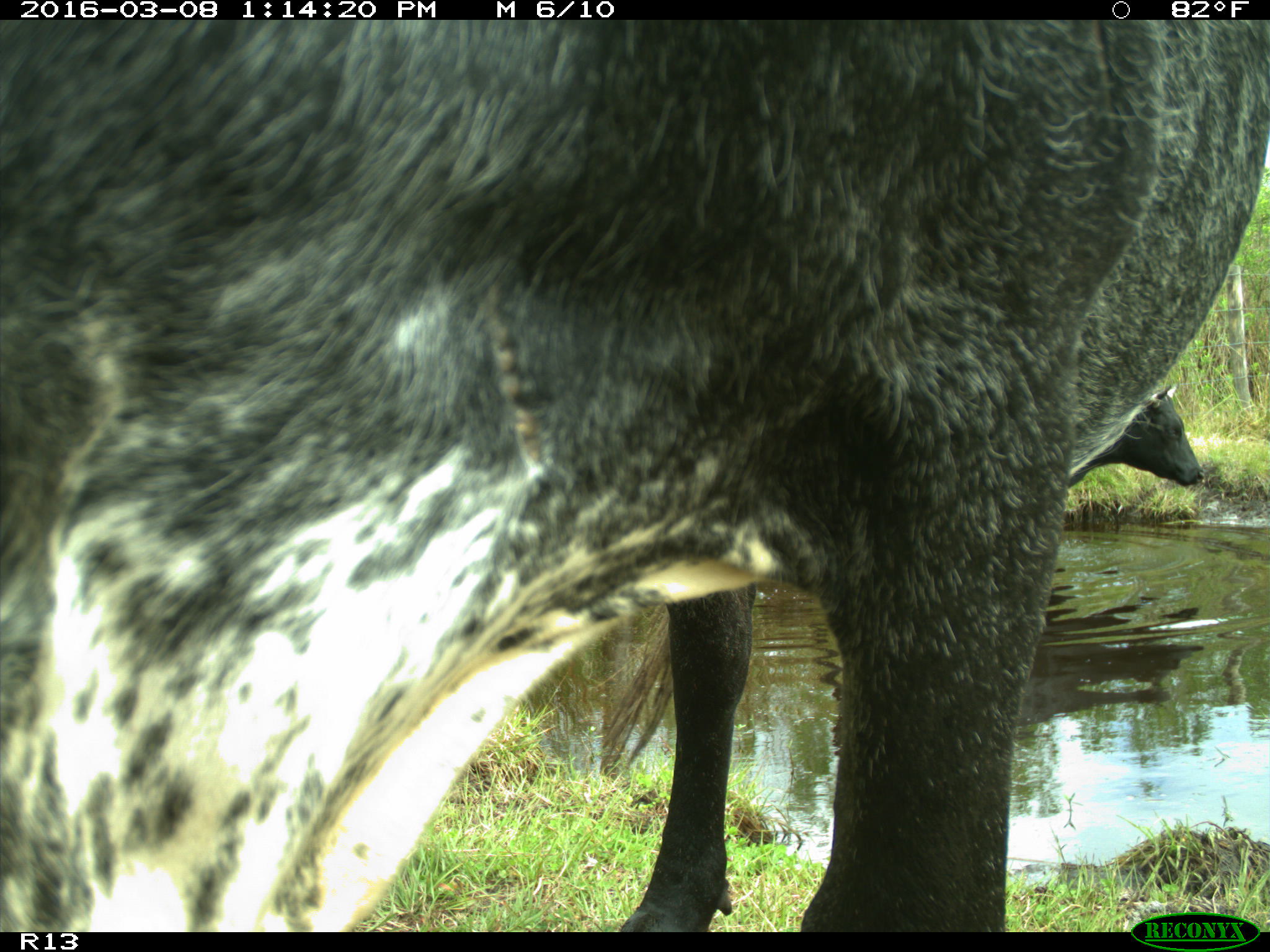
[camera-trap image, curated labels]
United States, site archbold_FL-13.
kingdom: Animalia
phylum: Chordata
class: Mammalia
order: Artiodactyla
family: Bovidae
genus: Bos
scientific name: Bos taurus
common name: domestic cow